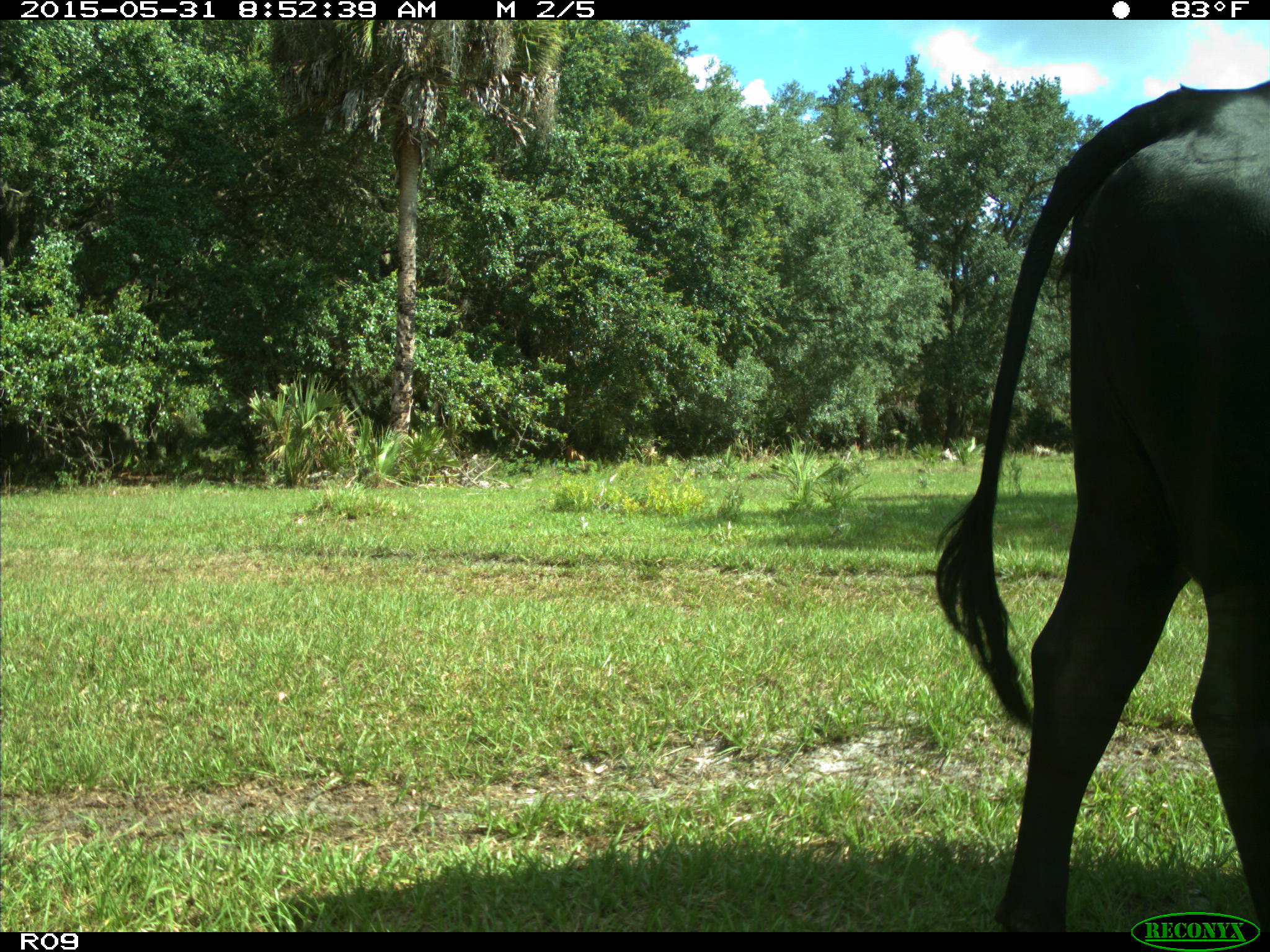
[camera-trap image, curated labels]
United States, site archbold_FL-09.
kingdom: Animalia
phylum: Chordata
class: Mammalia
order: Artiodactyla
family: Bovidae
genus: Bos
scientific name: Bos taurus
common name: domestic cow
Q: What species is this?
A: Bos taurus (domestic cow).